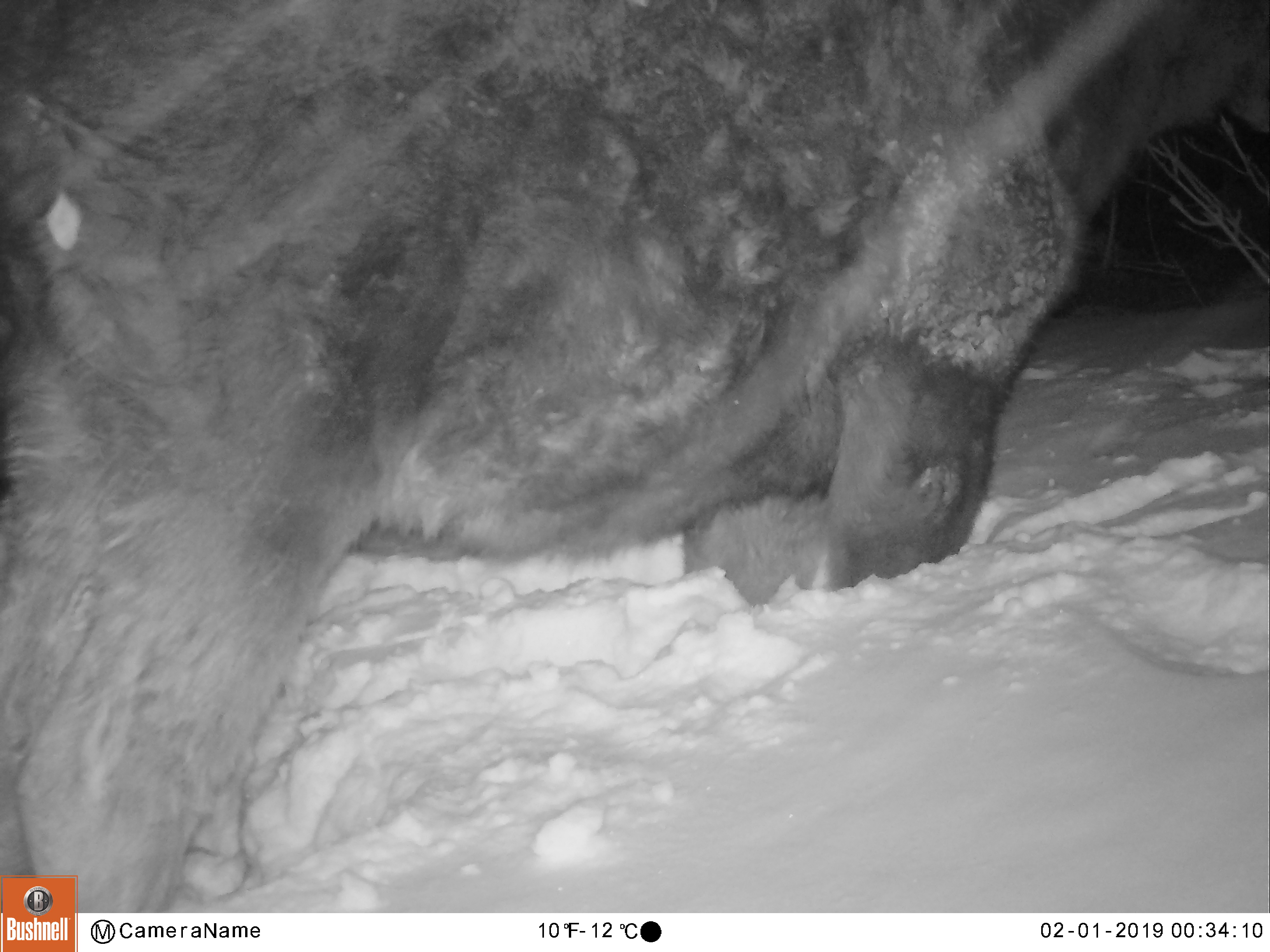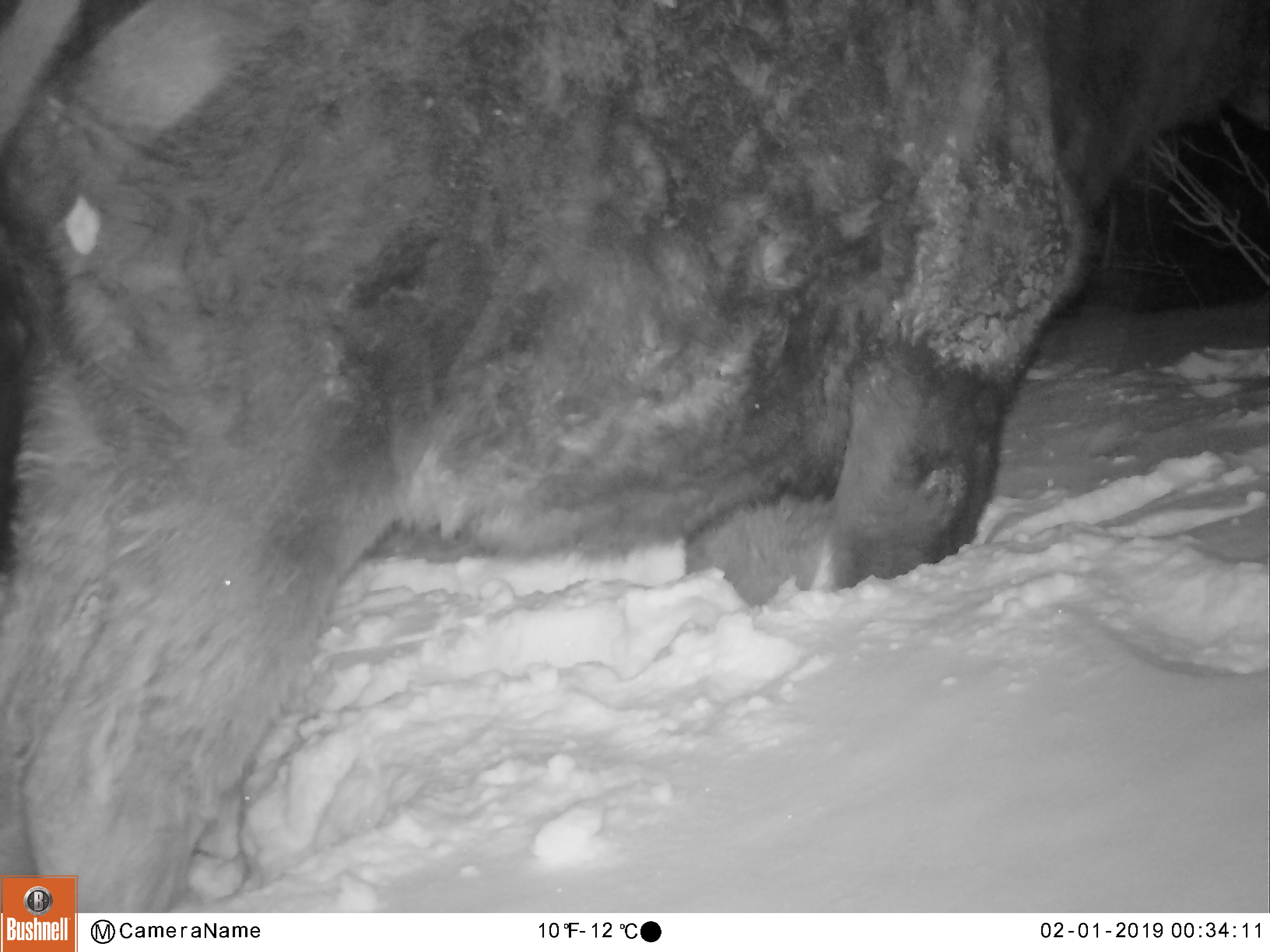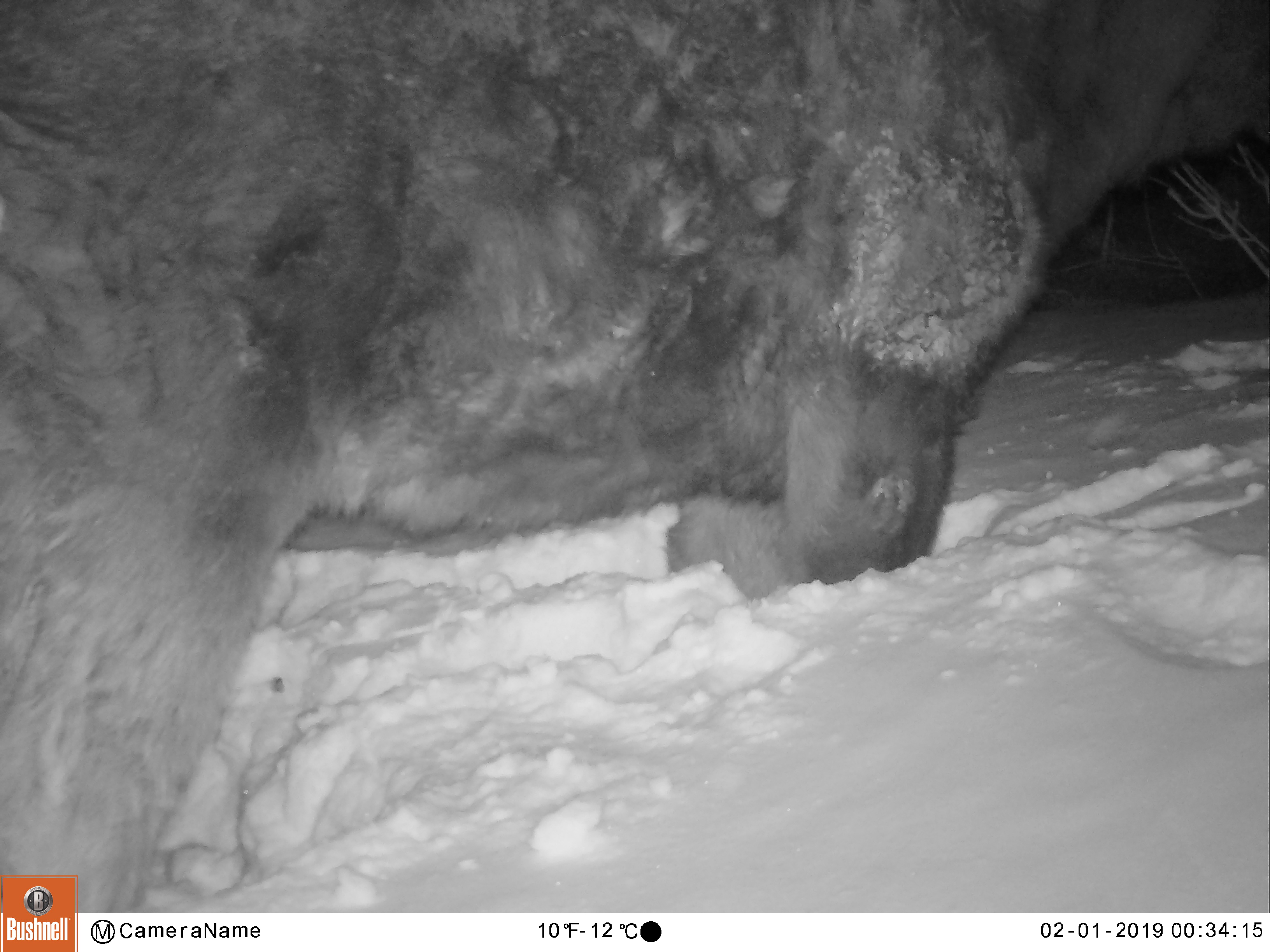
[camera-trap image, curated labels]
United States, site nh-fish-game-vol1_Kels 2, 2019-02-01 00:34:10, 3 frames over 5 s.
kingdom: Animalia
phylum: Chordata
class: Mammalia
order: Artiodactyla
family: Cervidae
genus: Alces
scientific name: Alces alces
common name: moose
Moose (Alces alces).